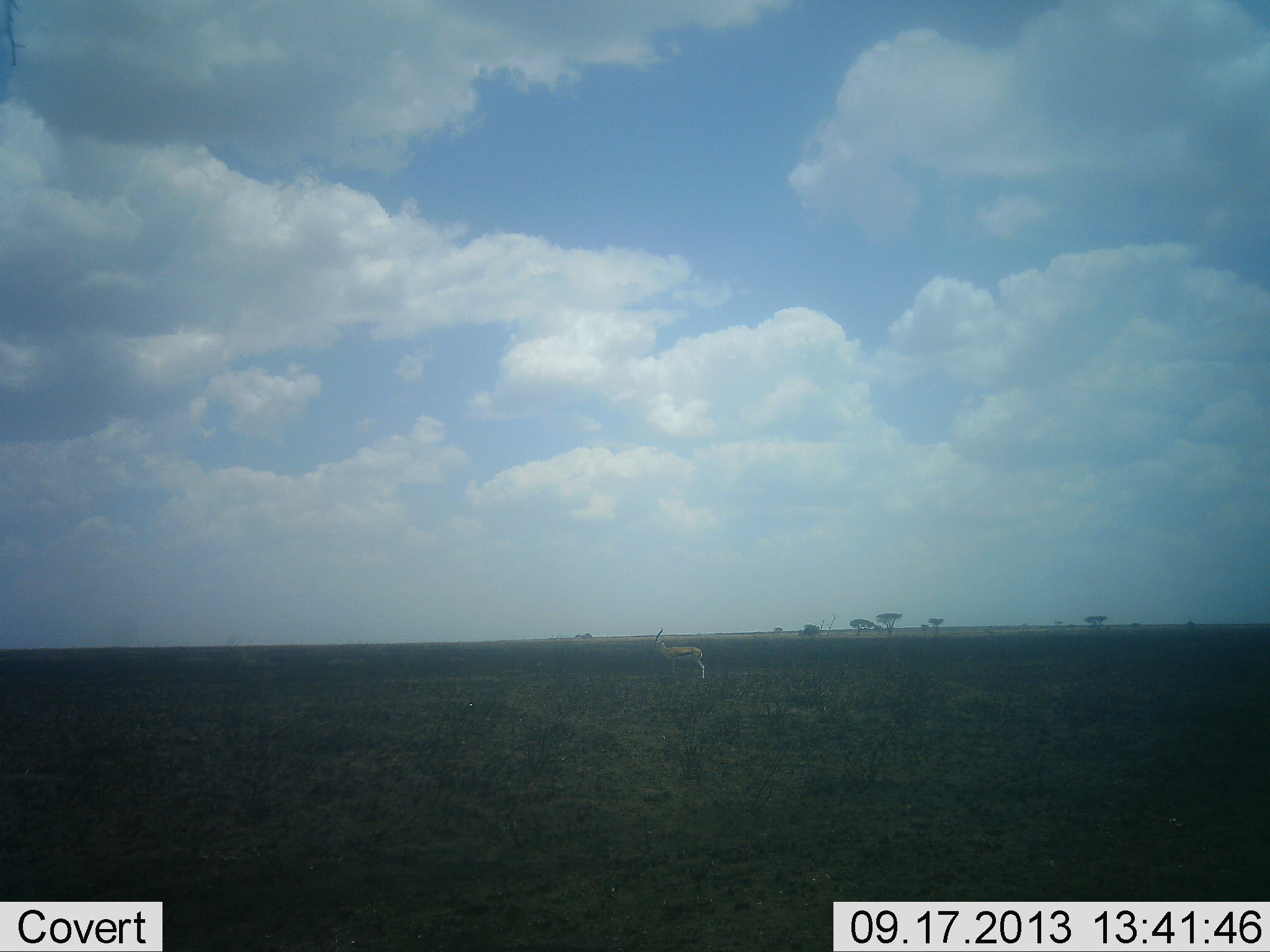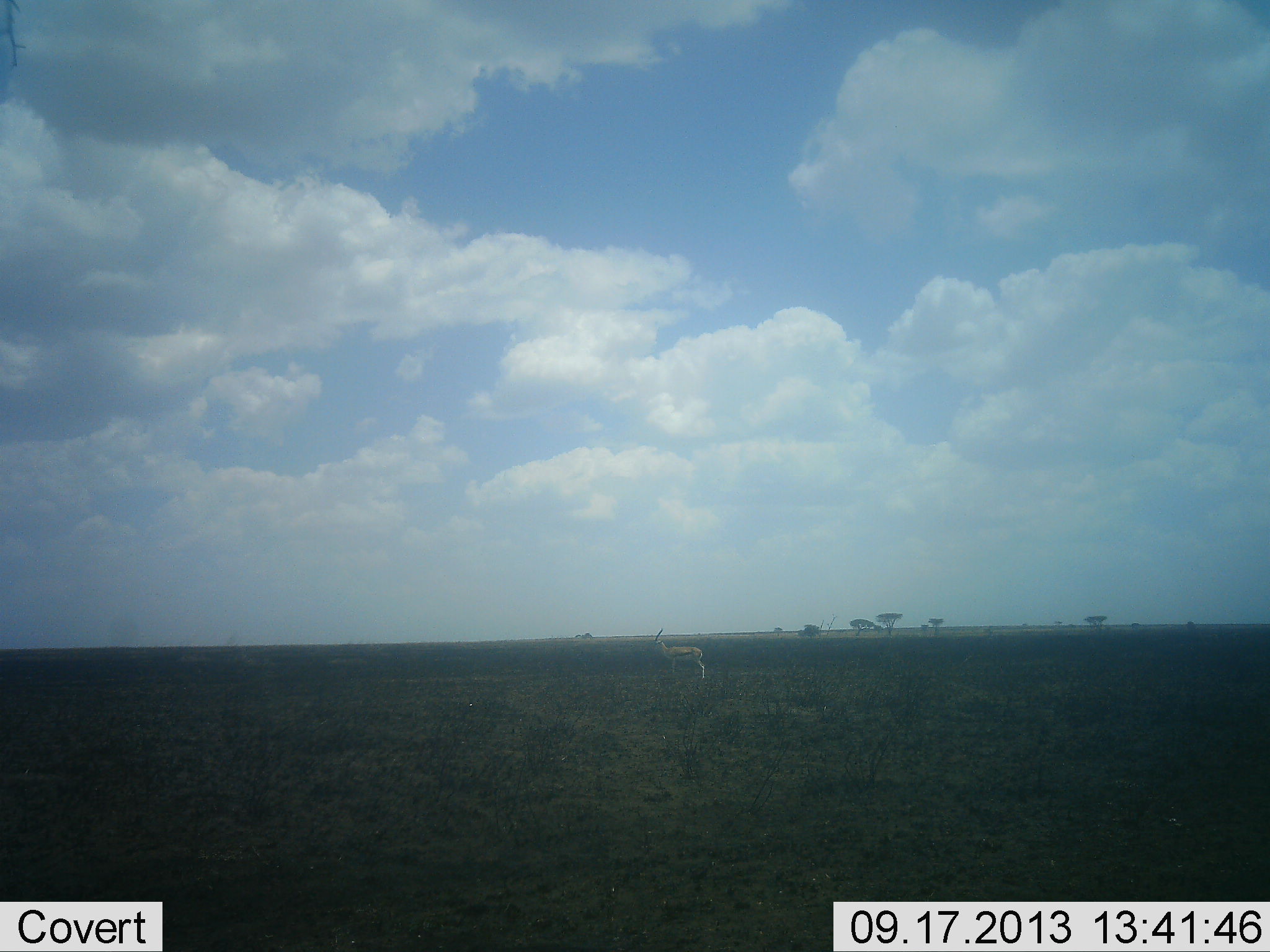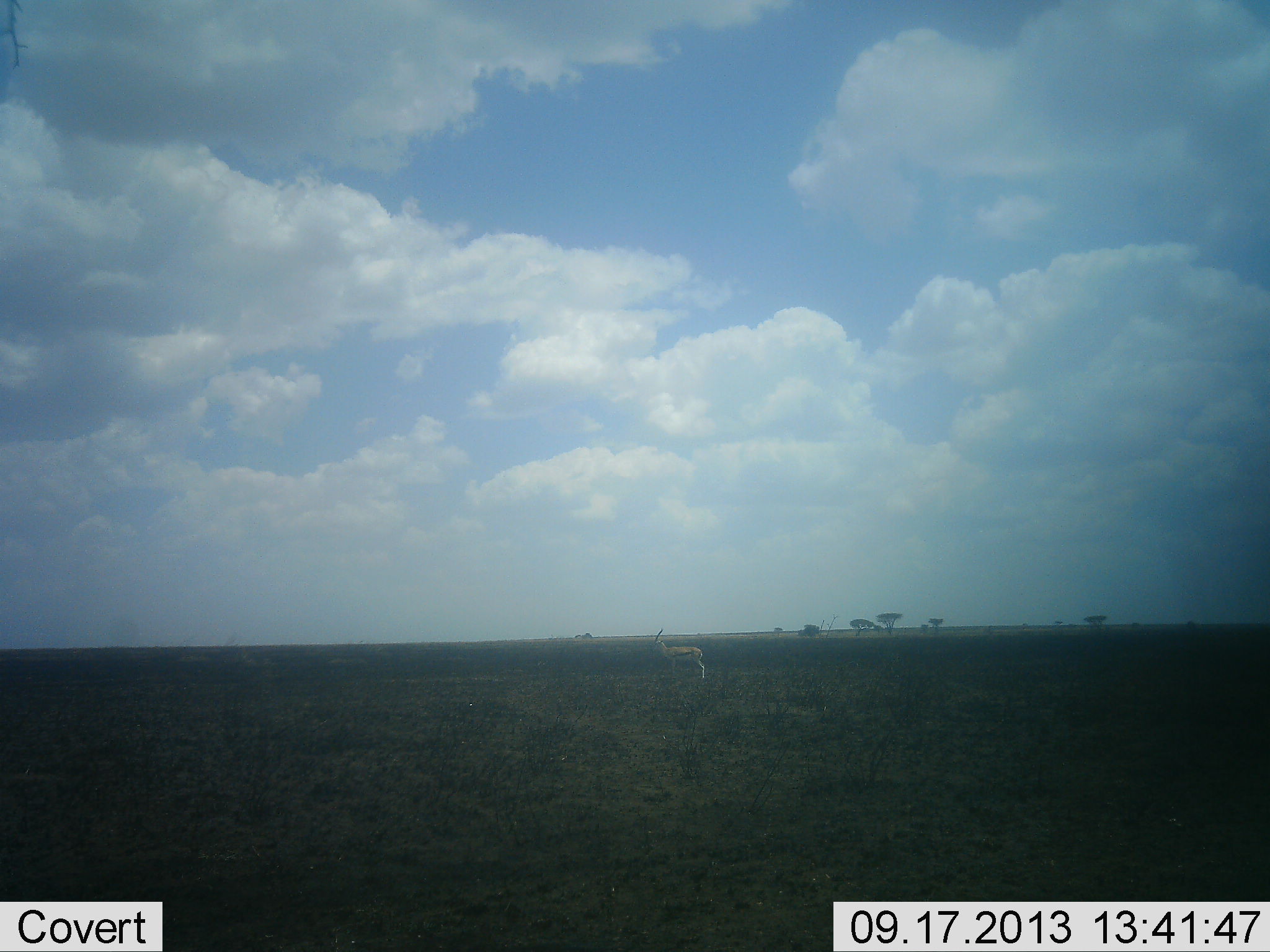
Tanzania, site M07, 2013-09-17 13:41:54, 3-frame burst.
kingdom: Animalia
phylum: Chordata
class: Mammalia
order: Artiodactyla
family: Bovidae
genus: Eudorcas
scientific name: Eudorcas thomsonii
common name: thomson's gazelle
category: gazellethomsons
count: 1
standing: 100%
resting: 0%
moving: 0%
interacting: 0%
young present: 0%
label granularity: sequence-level